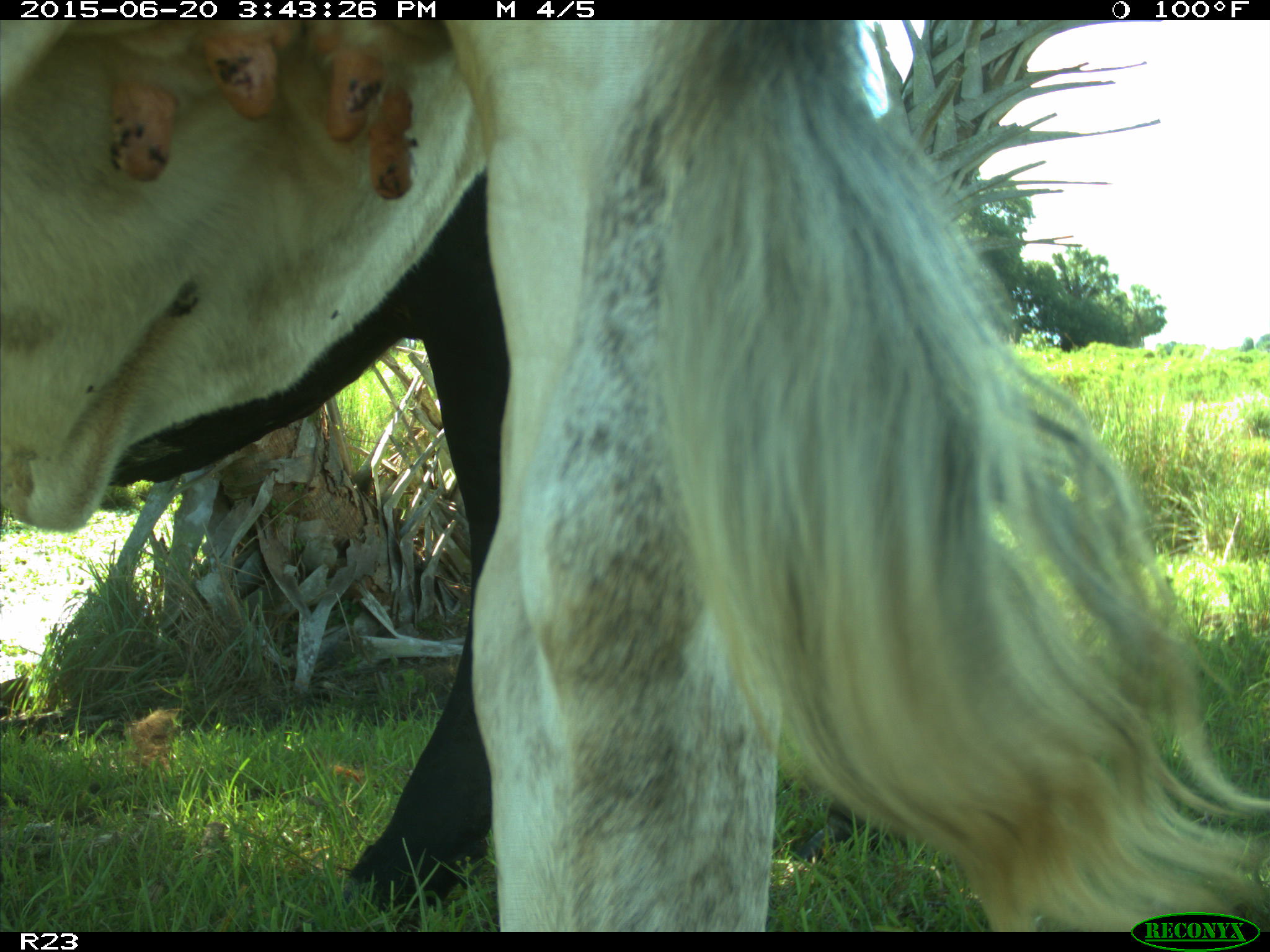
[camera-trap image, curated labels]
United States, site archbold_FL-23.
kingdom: Animalia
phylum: Chordata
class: Mammalia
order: Artiodactyla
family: Bovidae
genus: Bos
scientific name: Bos taurus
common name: domestic cow